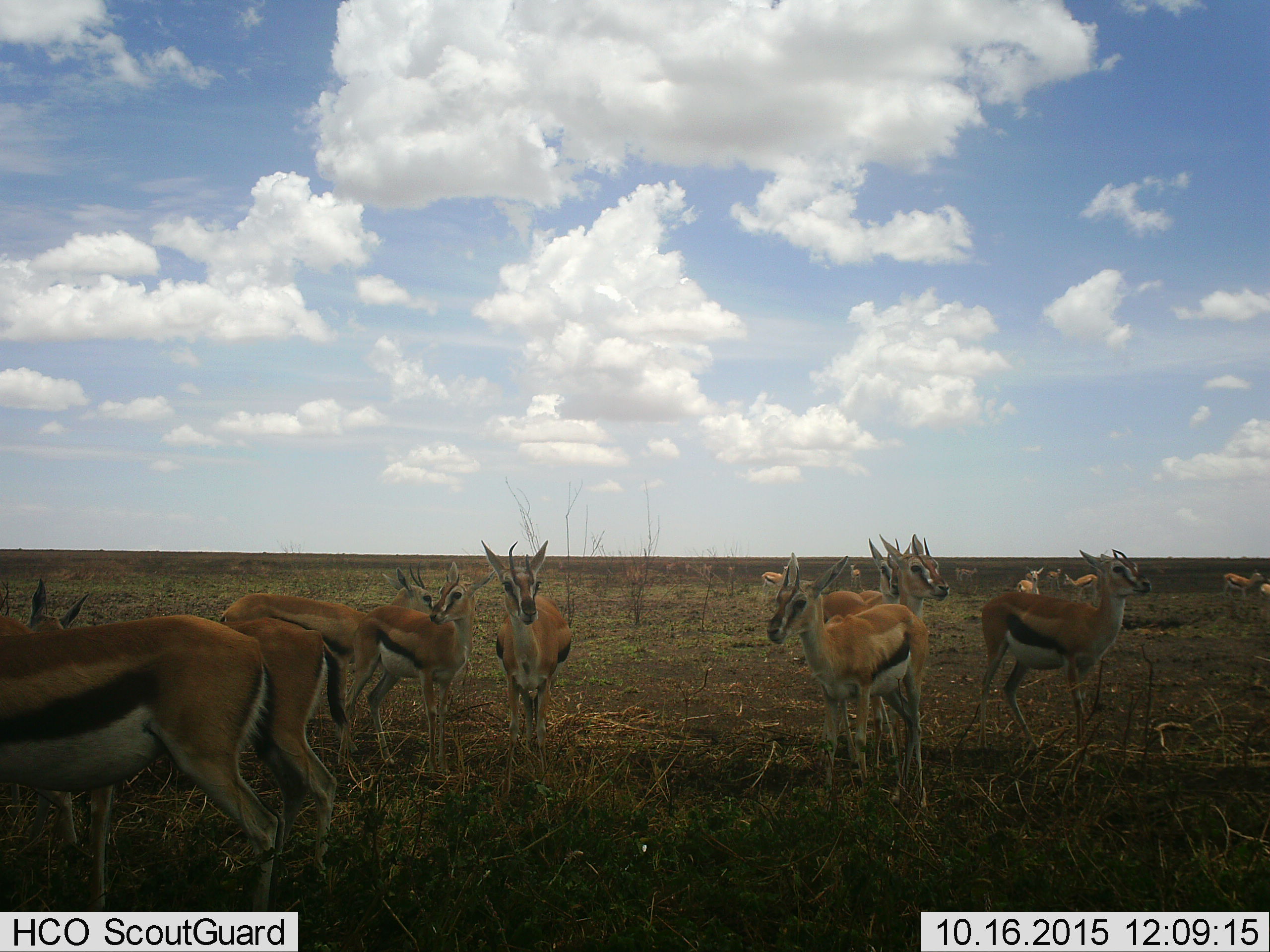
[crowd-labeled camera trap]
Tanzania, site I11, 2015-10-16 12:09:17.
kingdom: Animalia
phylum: Chordata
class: Mammalia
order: Artiodactyla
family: Bovidae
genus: Eudorcas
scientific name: Eudorcas thomsonii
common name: thomson's gazelle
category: gazellethomsons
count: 11-50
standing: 75%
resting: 12%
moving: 25%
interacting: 0%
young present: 38%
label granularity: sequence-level